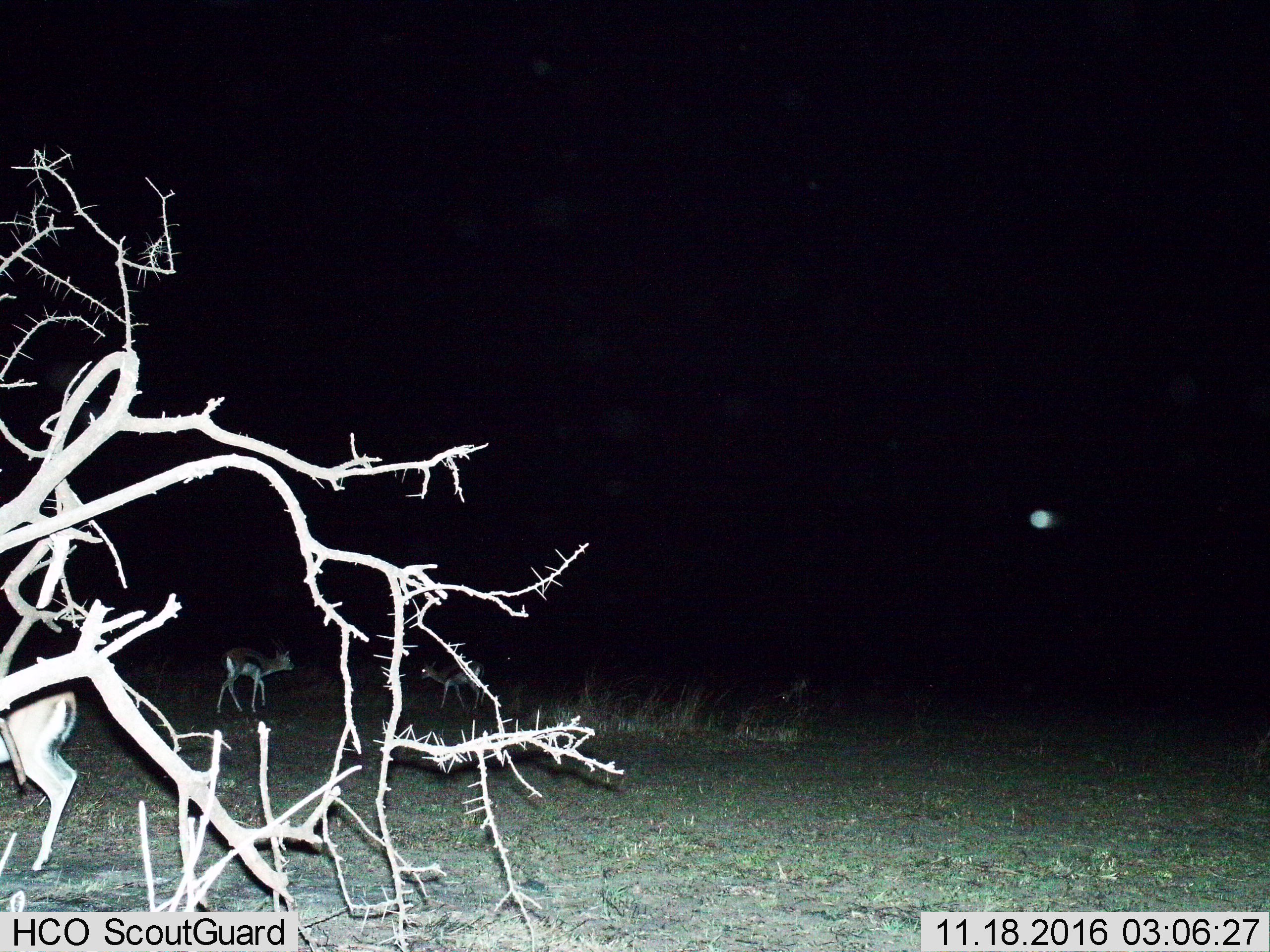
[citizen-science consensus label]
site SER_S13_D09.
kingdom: Animalia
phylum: Chordata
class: Mammalia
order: Artiodactyla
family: Bovidae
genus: Eudorcas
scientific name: Eudorcas thomsonii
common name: thomson's gazelle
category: gazellethomsons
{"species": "gazellethomsons (thomson's gazelle) (Eudorcas thomsonii)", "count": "3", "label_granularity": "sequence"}